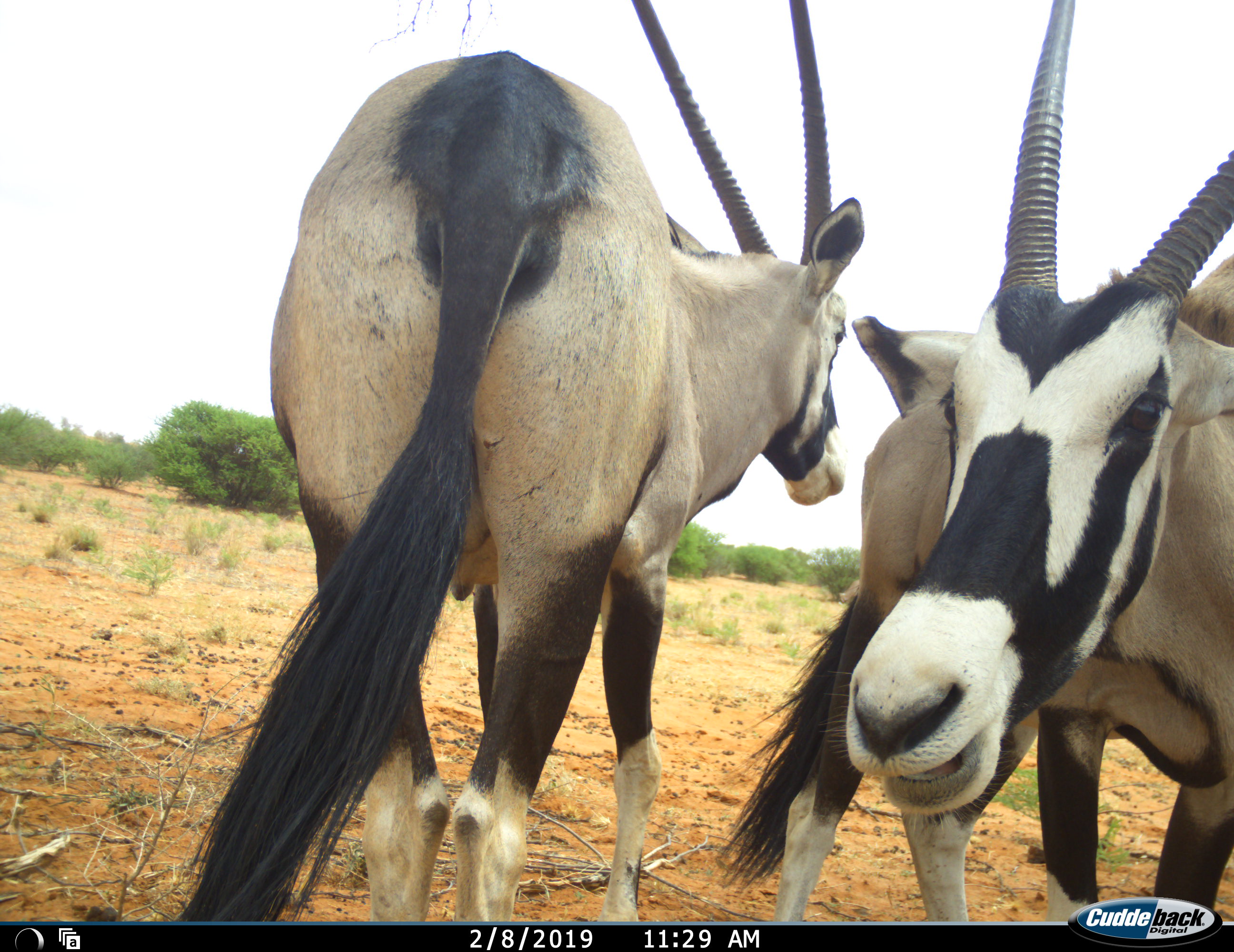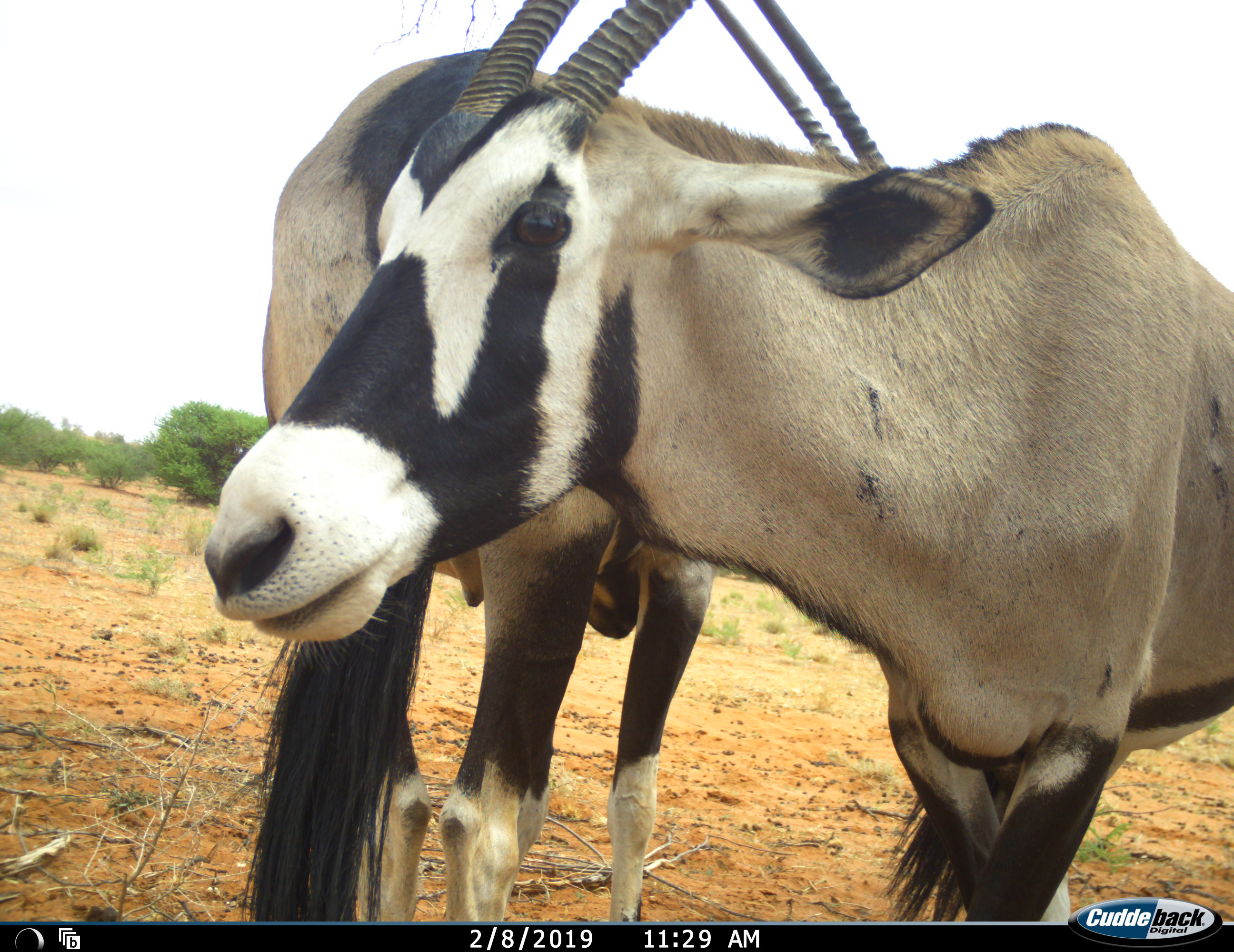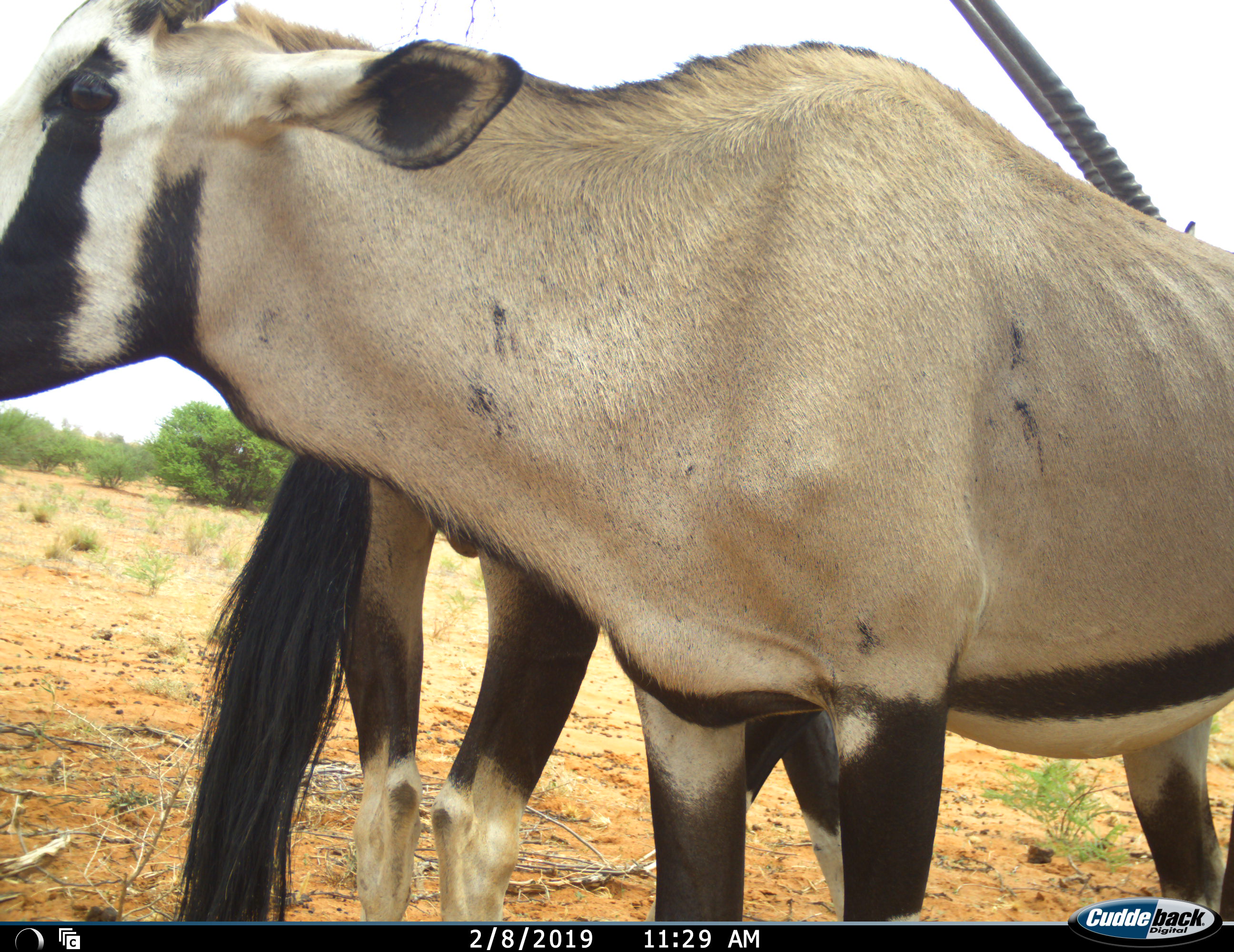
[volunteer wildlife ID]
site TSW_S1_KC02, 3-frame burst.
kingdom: Animalia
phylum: Chordata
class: Mammalia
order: Artiodactyla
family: Bovidae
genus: Oryx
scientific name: Oryx gazella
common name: gemsbok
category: oryx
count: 2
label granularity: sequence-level